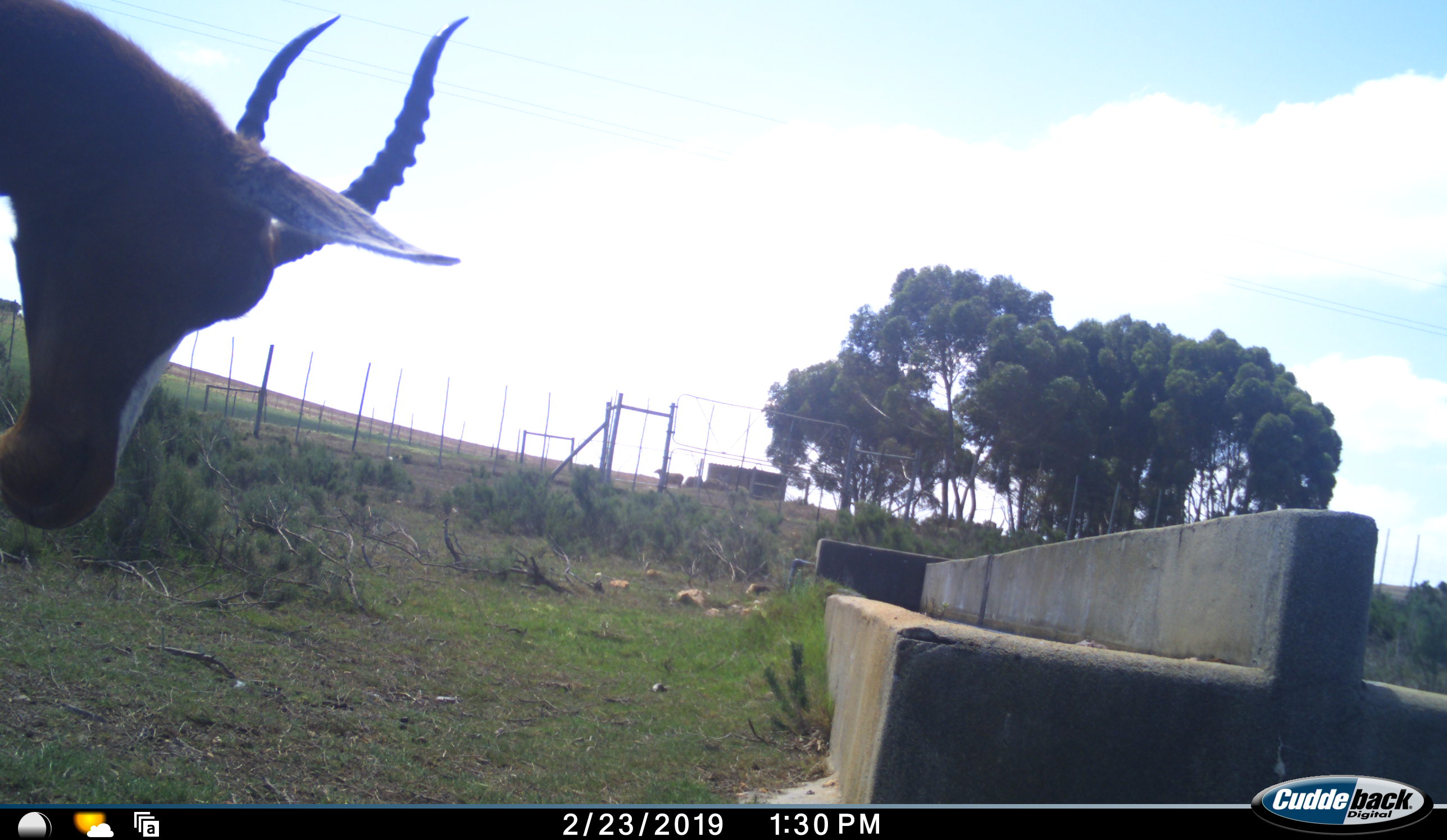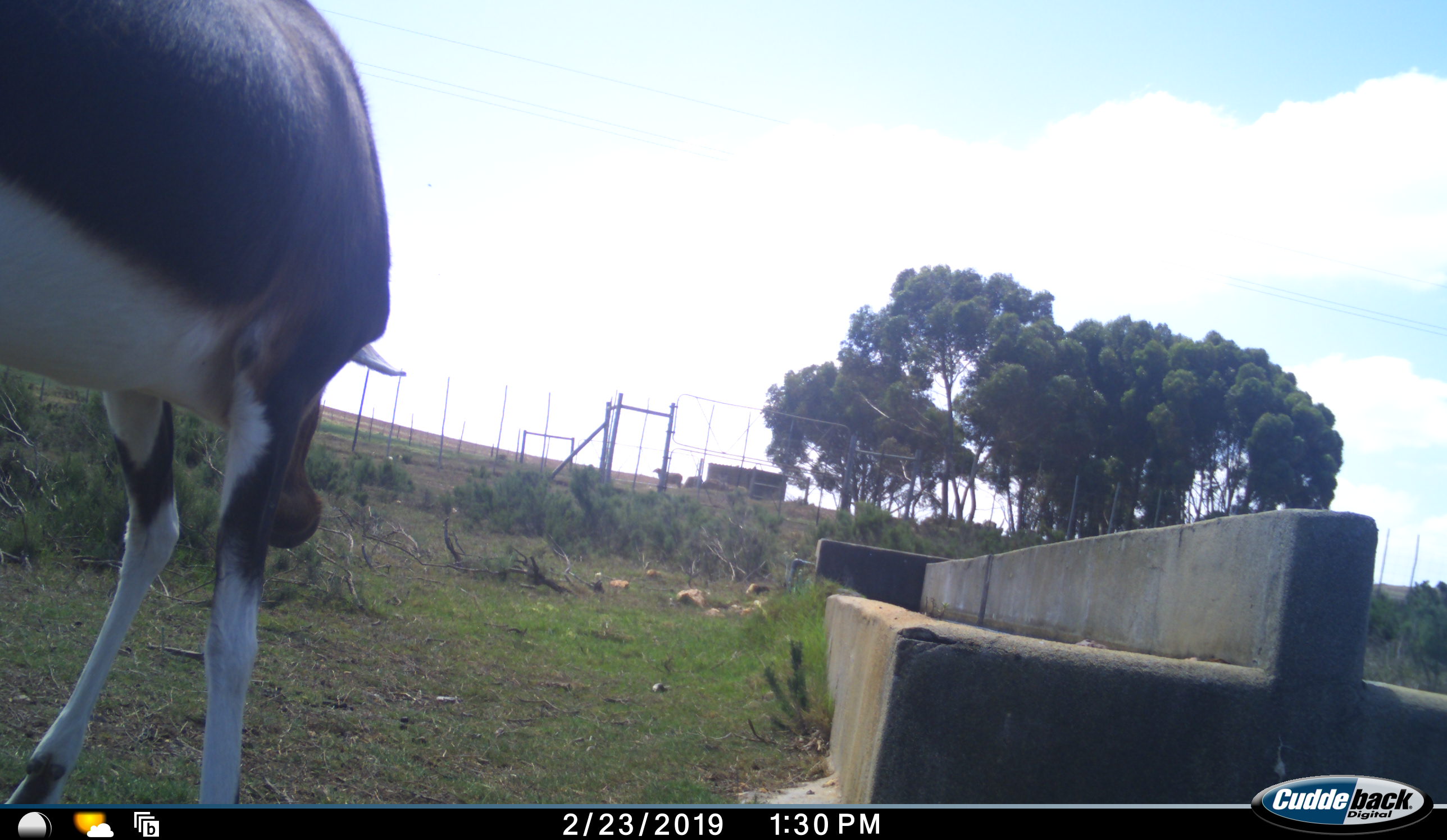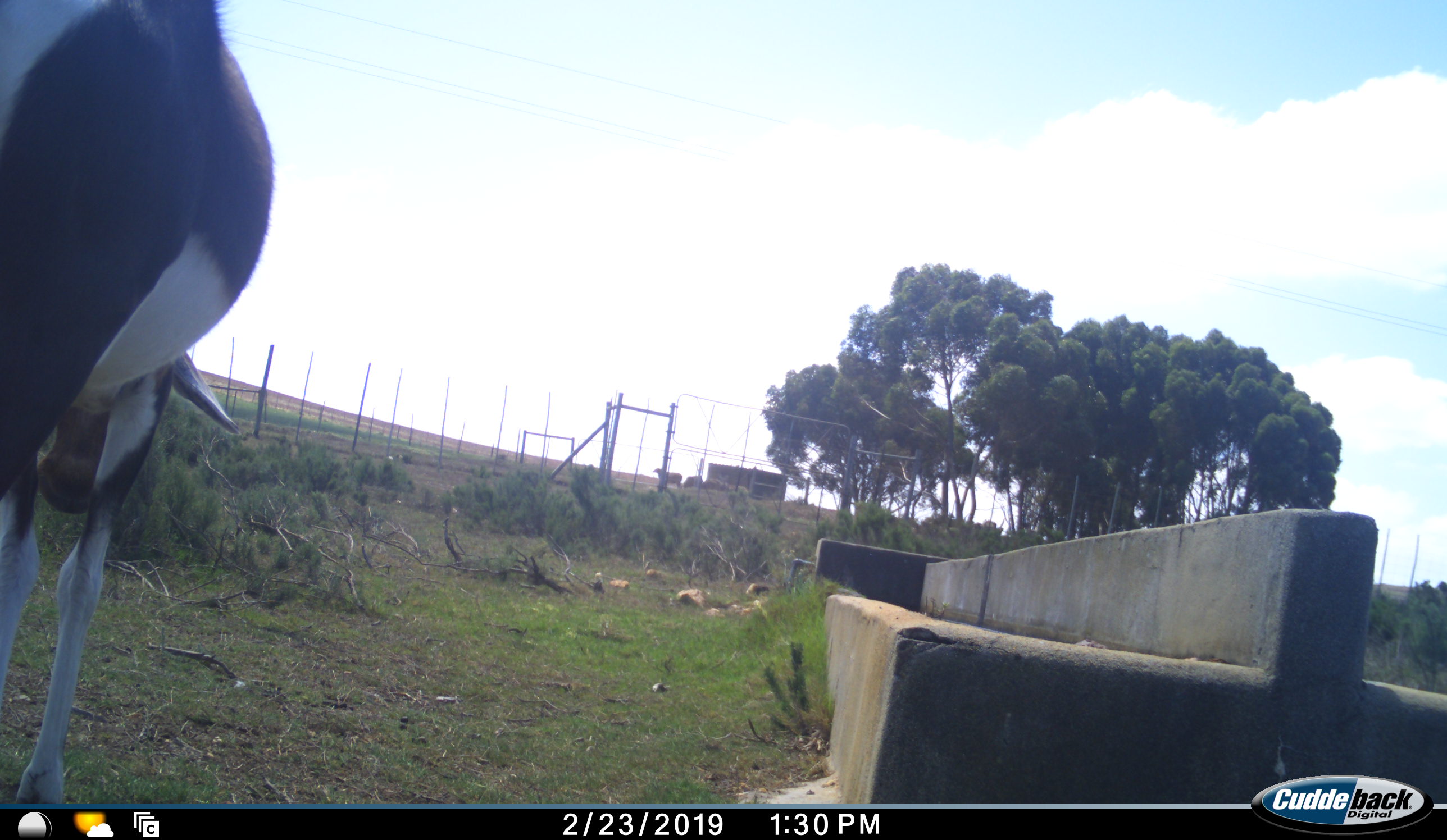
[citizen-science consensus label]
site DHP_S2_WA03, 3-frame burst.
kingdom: Animalia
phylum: Chordata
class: Mammalia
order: Artiodactyla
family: Bovidae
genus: Damaliscus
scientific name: Damaliscus pygargus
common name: bontebok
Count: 1.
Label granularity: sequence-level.